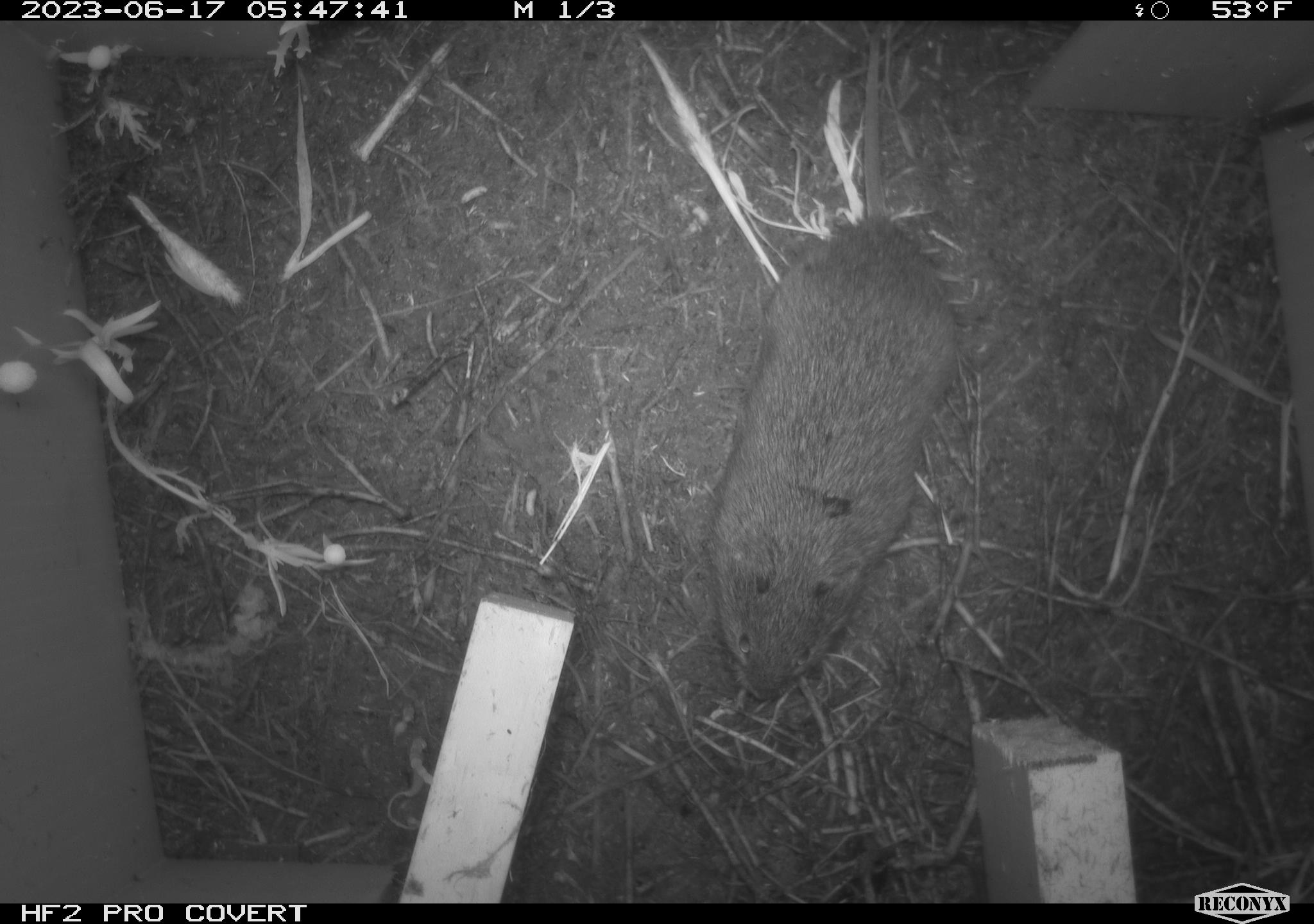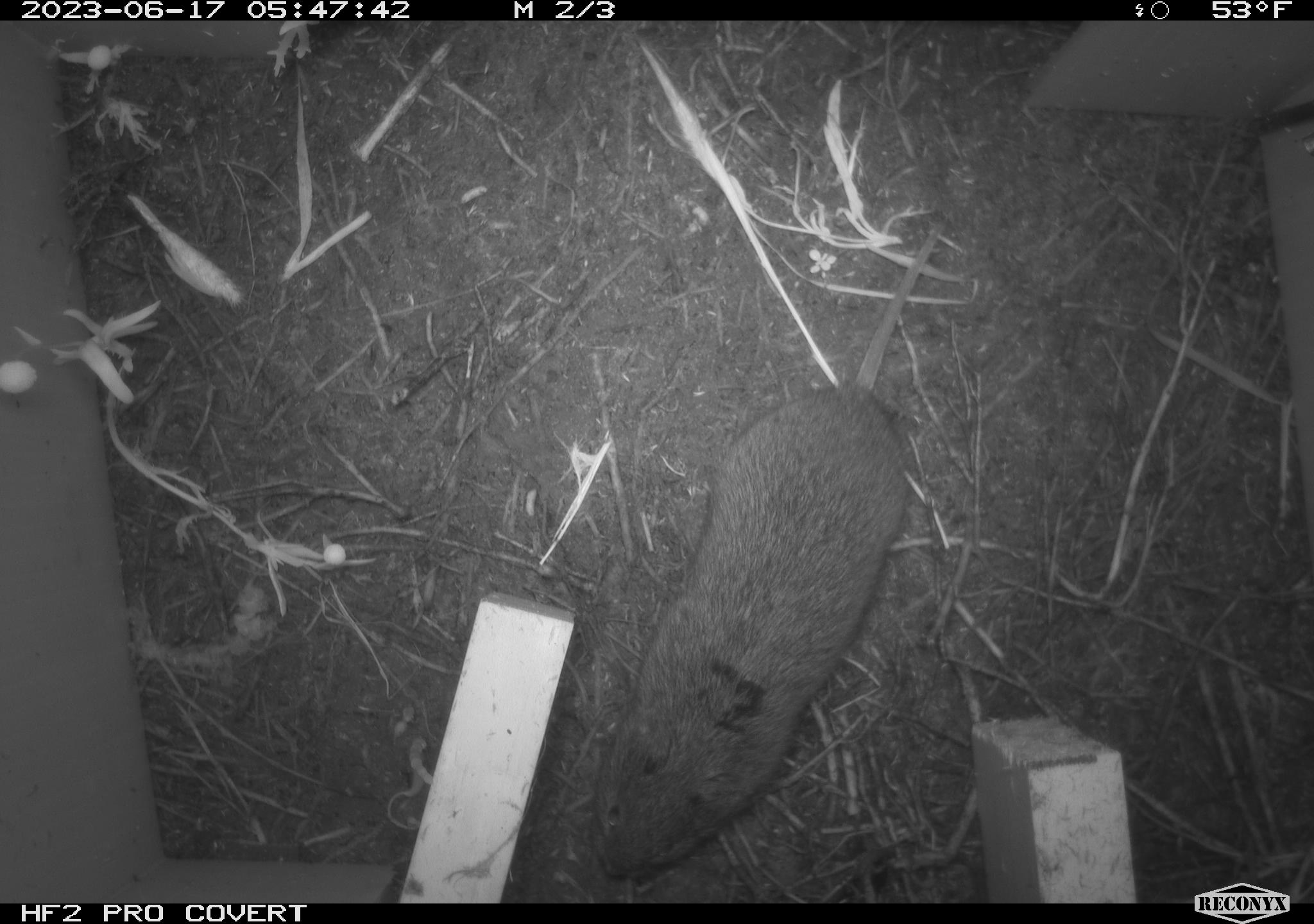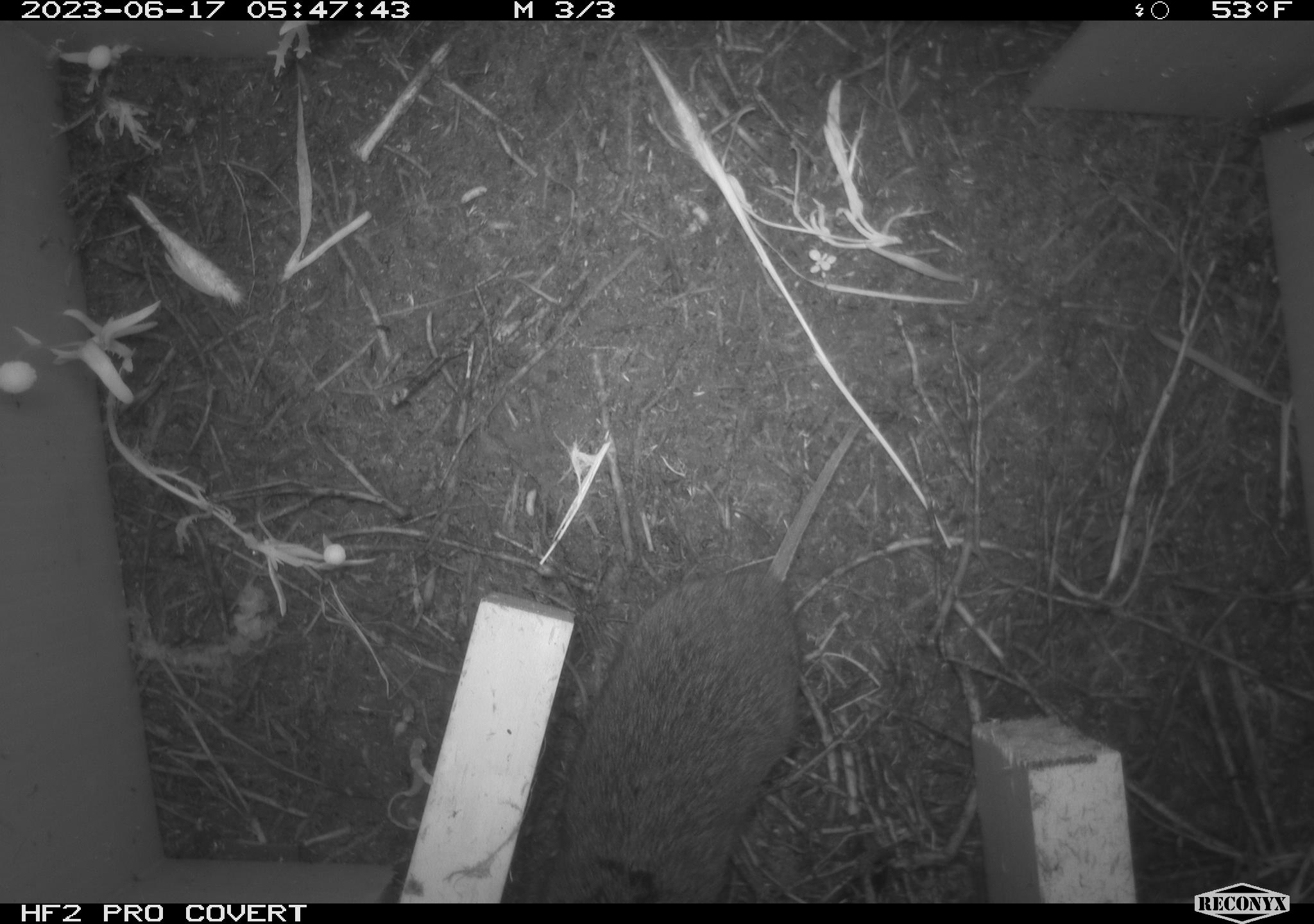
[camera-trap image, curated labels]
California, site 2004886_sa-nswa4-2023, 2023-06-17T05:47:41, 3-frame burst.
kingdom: Animalia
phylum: Chordata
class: Mammalia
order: Rodentia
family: Cricetidae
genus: Microtus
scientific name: Microtus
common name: meadow vole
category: microtus species